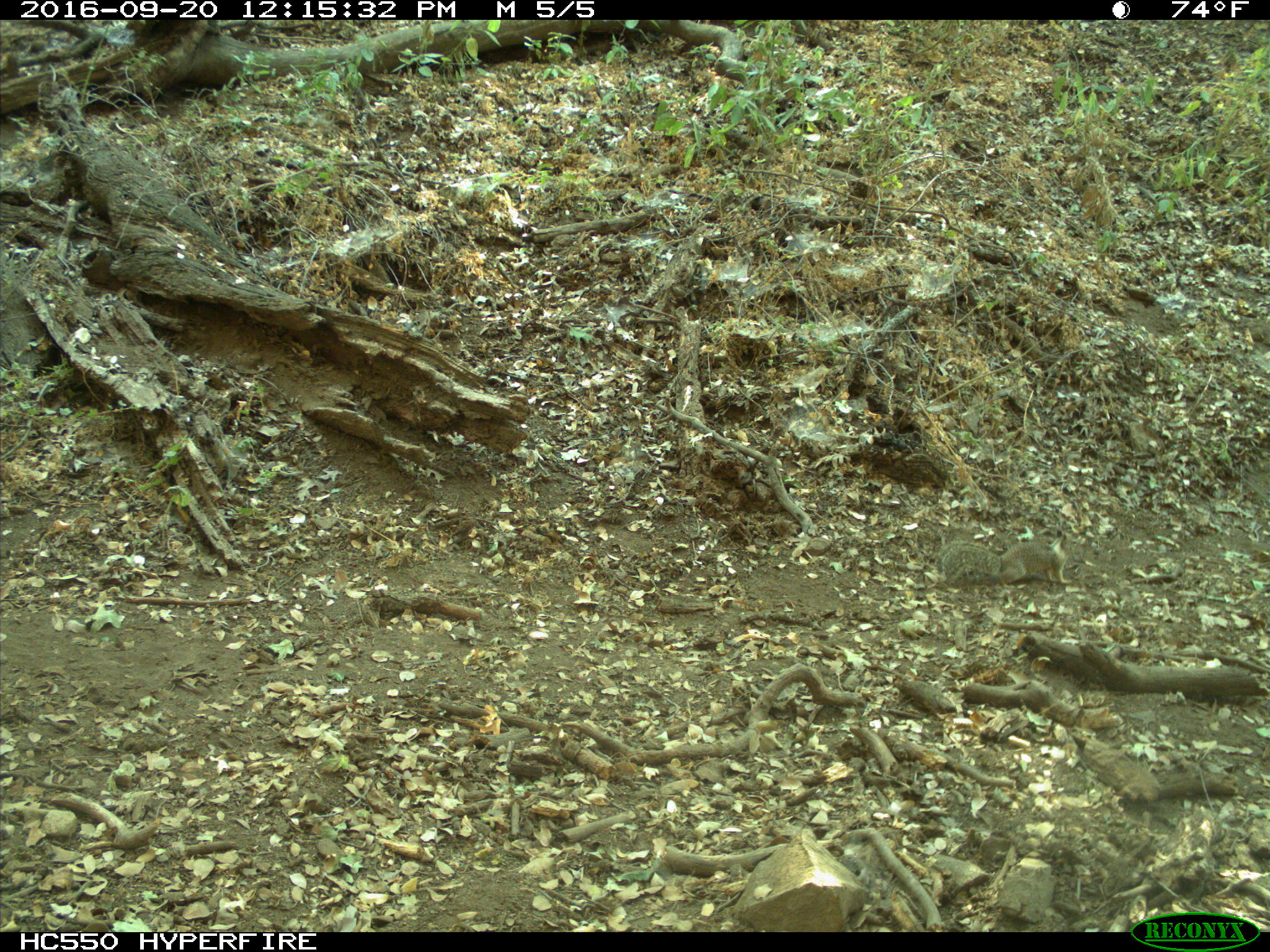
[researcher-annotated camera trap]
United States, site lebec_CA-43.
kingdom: Animalia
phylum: Chordata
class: Mammalia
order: Rodentia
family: Sciuridae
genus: Otospermophilus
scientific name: Otospermophilus beecheyi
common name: california ground squirrel